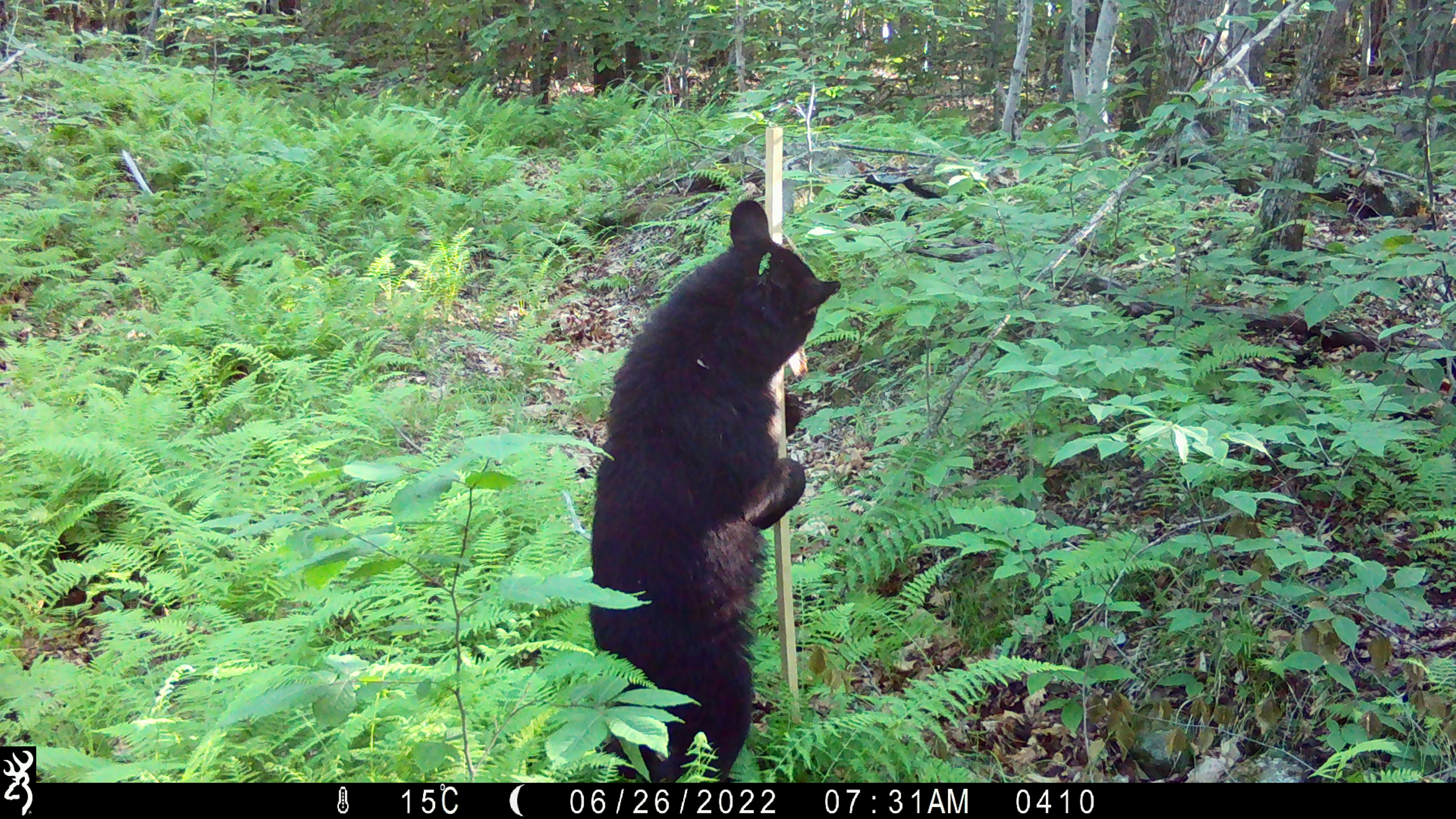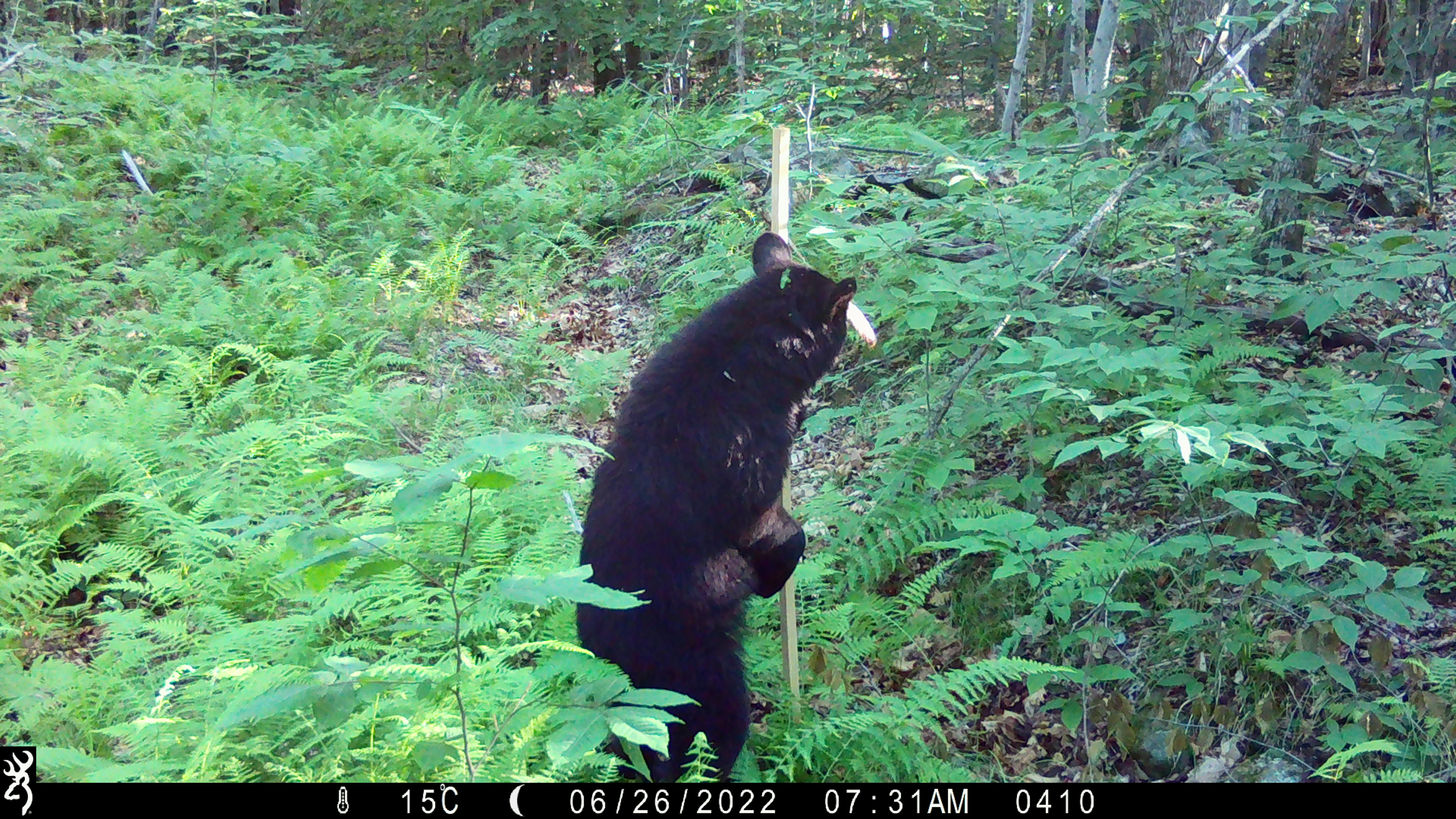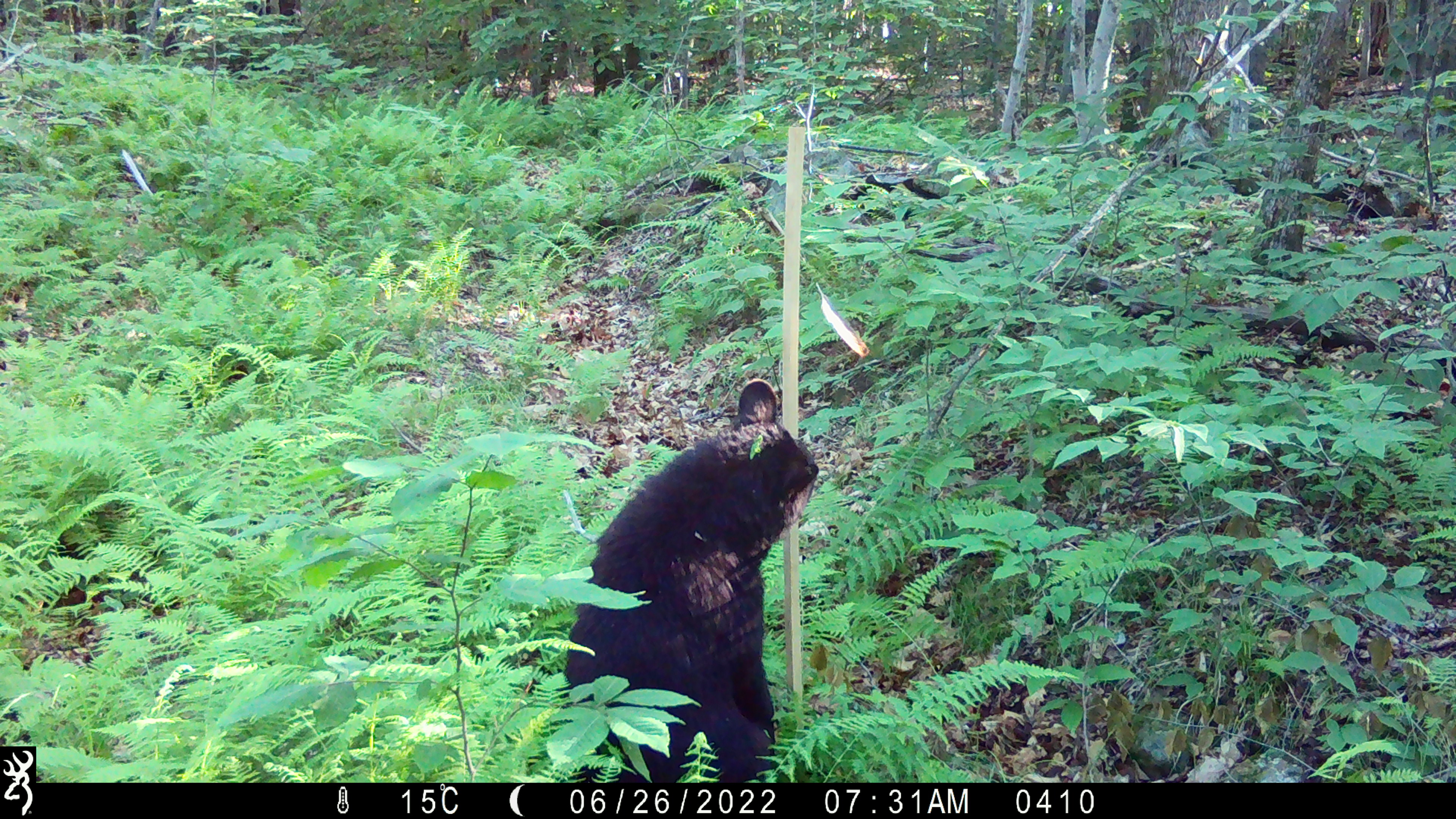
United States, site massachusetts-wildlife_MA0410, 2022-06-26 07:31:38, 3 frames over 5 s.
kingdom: Animalia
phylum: Chordata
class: Mammalia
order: Carnivora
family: Ursidae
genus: Ursus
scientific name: Ursus americanus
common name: black bear